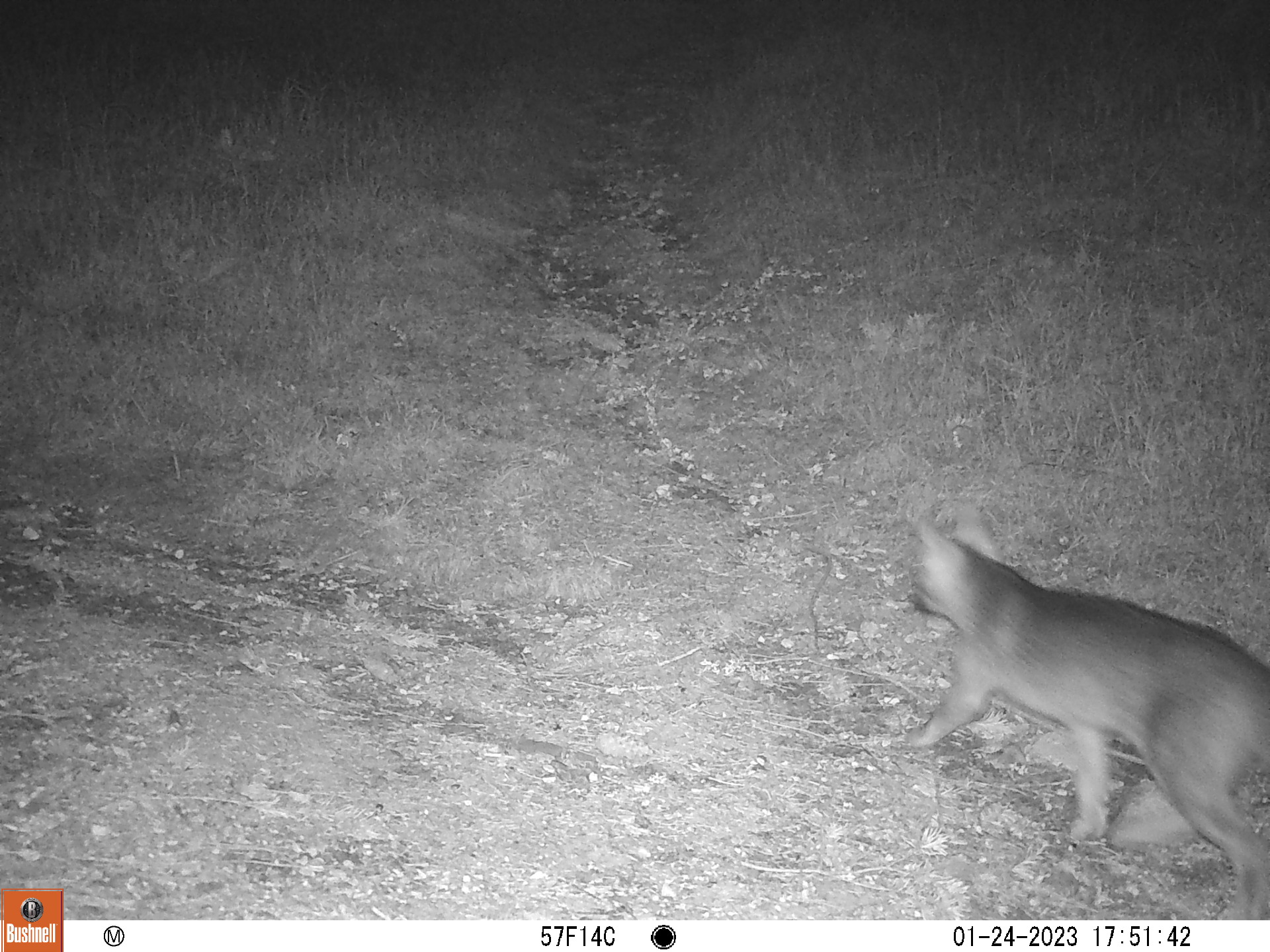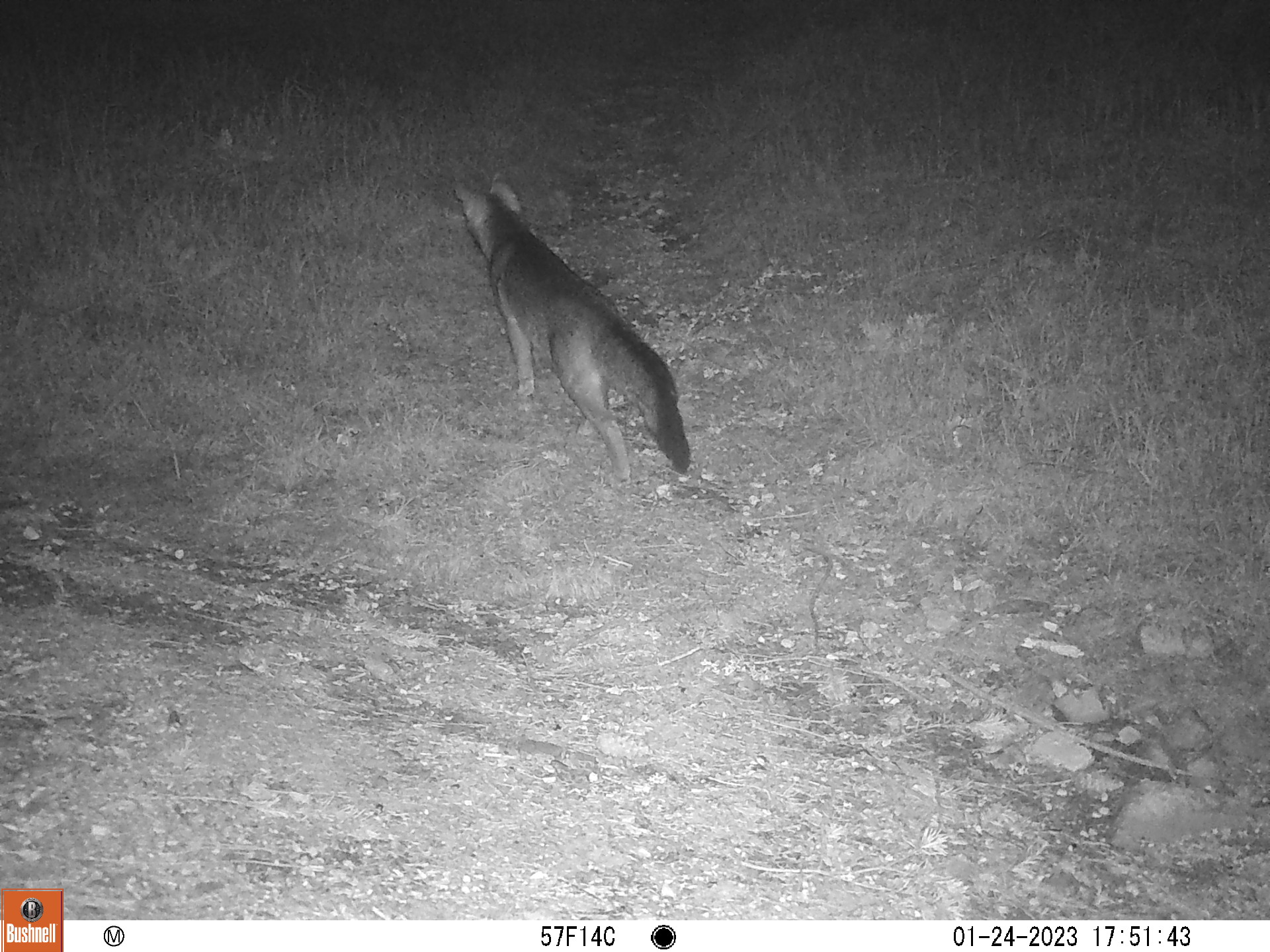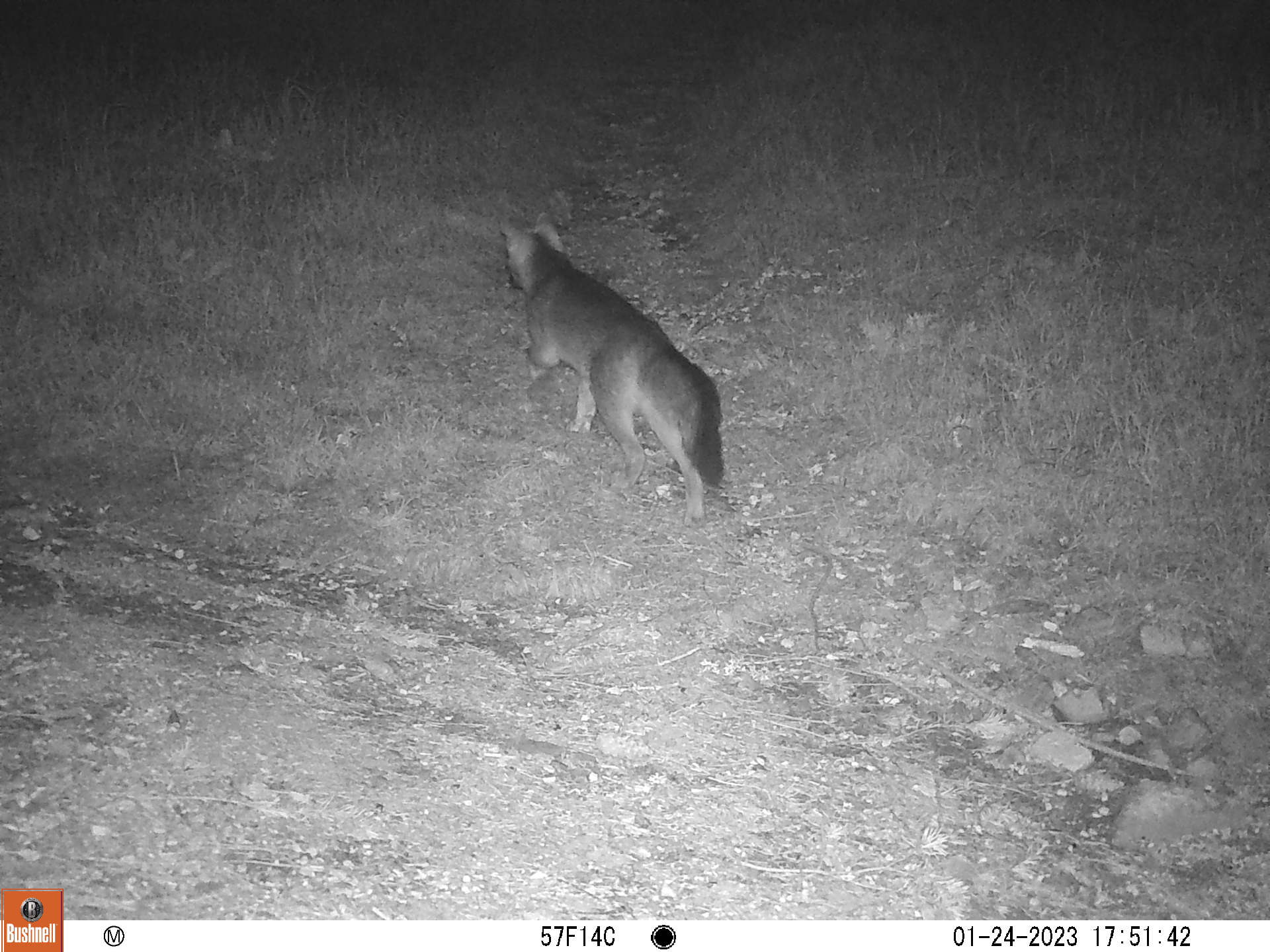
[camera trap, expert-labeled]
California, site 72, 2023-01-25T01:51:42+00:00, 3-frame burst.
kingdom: Animalia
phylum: Chordata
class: Mammalia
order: Carnivora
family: Canidae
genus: Urocyon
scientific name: Urocyon cinereoargenteus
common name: gray fox